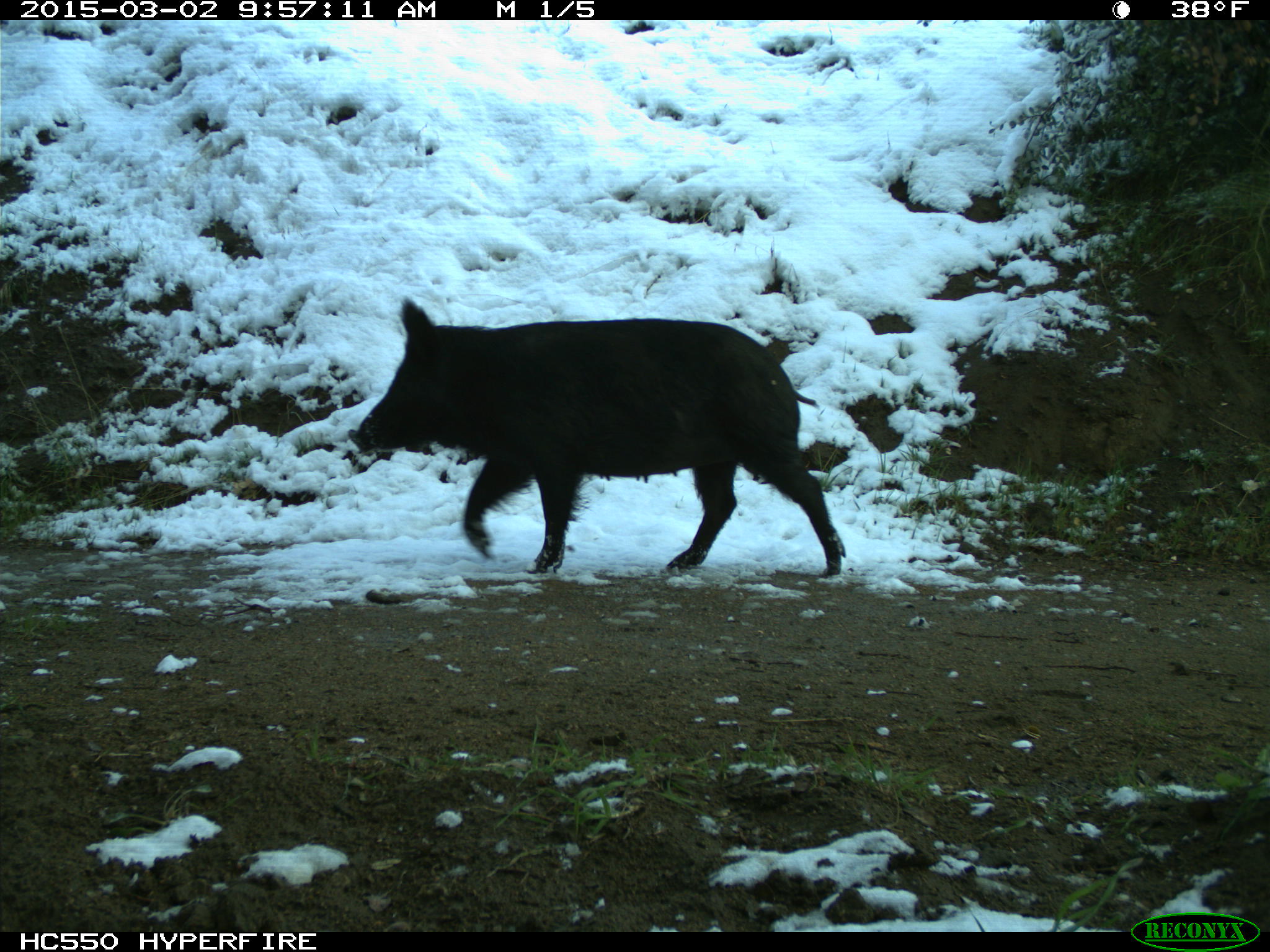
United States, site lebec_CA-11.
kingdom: Animalia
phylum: Chordata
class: Mammalia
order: Artiodactyla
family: Suidae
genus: Sus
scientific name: Sus scrofa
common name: wild boar